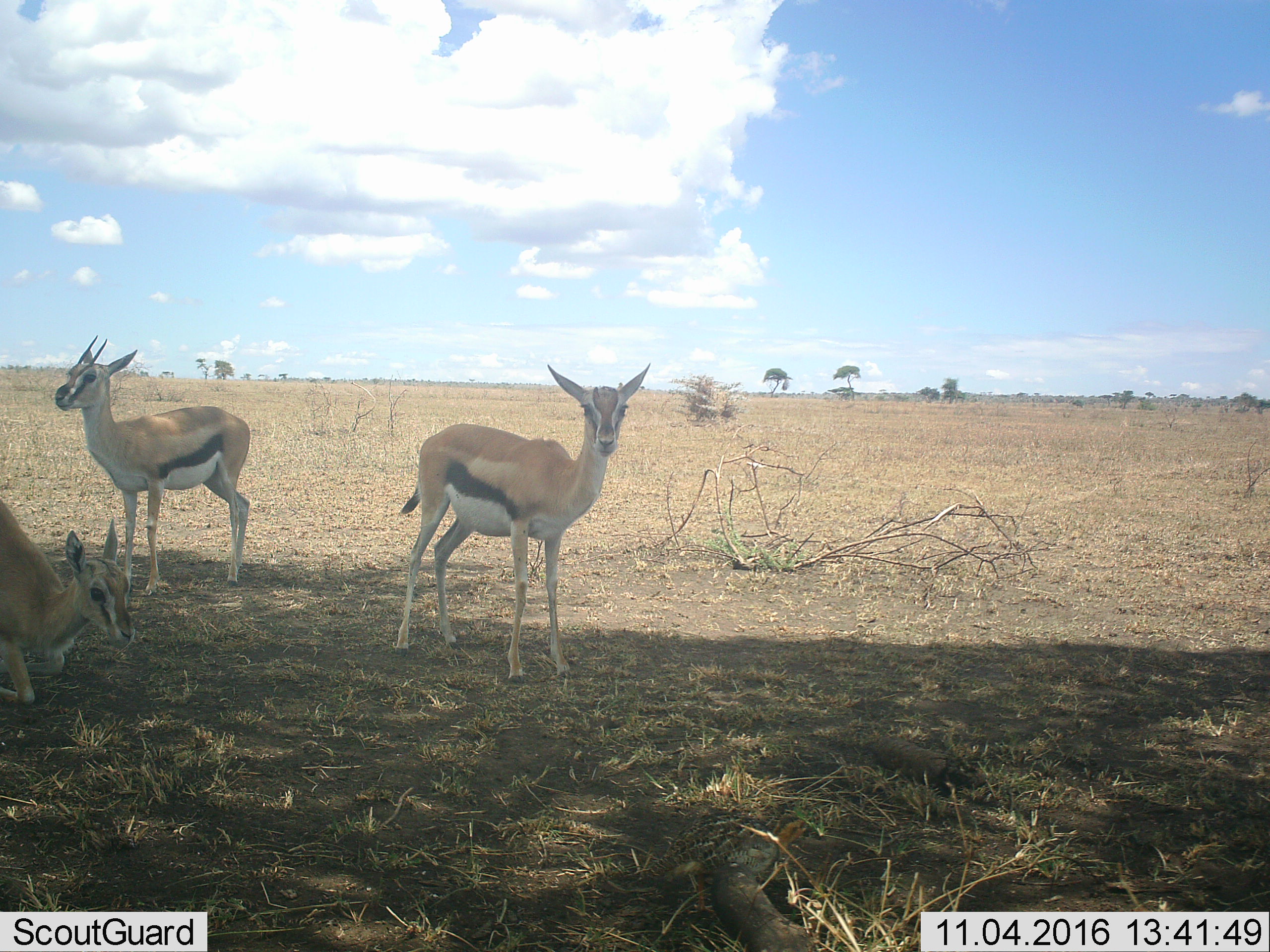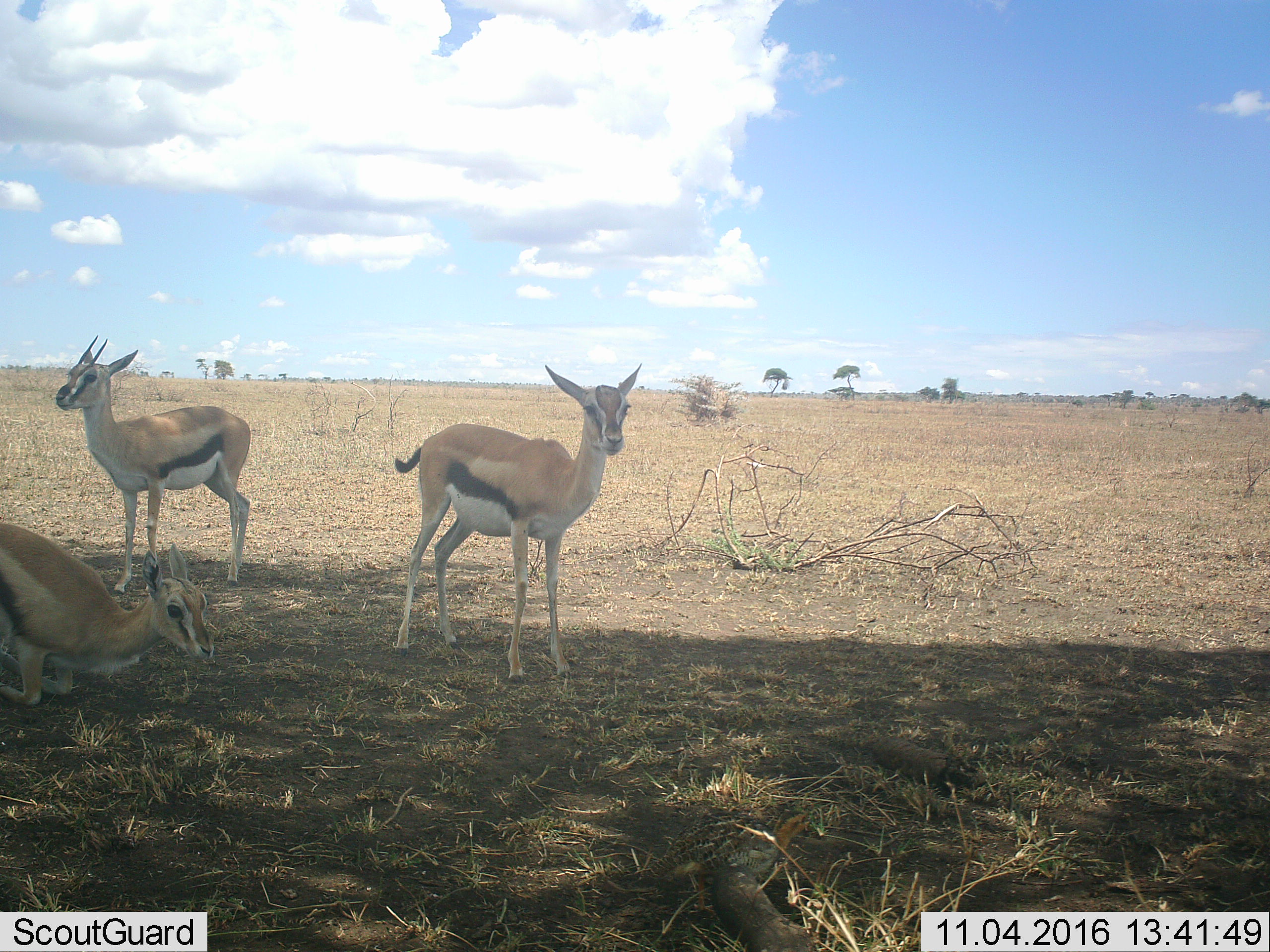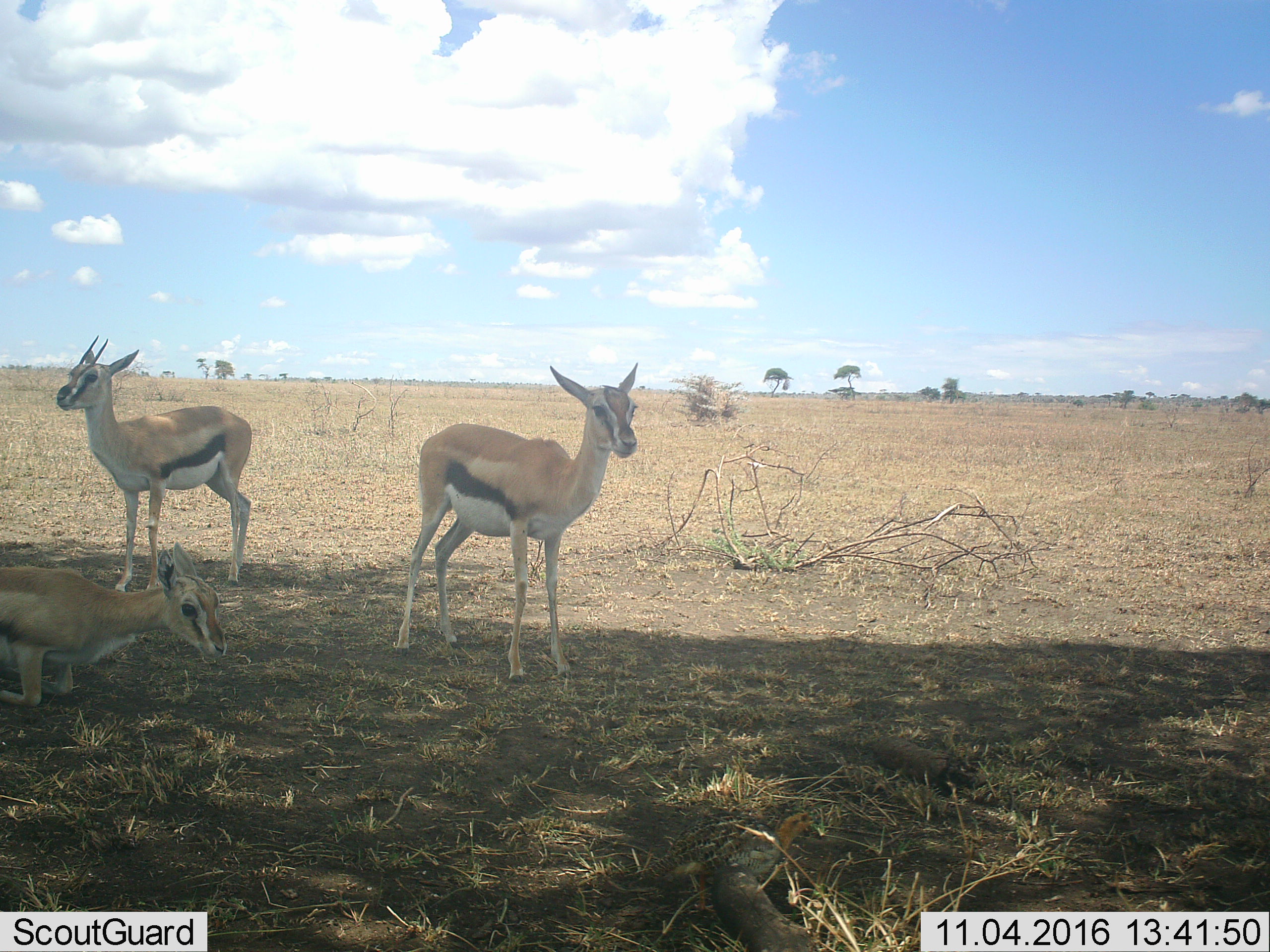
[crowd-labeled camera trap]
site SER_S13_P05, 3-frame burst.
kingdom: Animalia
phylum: Chordata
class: Mammalia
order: Artiodactyla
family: Bovidae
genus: Eudorcas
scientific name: Eudorcas thomsonii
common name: thomson's gazelle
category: gazellethomsons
Gazellethomsons (thomson's gazelle) (Eudorcas thomsonii), count 3. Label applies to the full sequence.